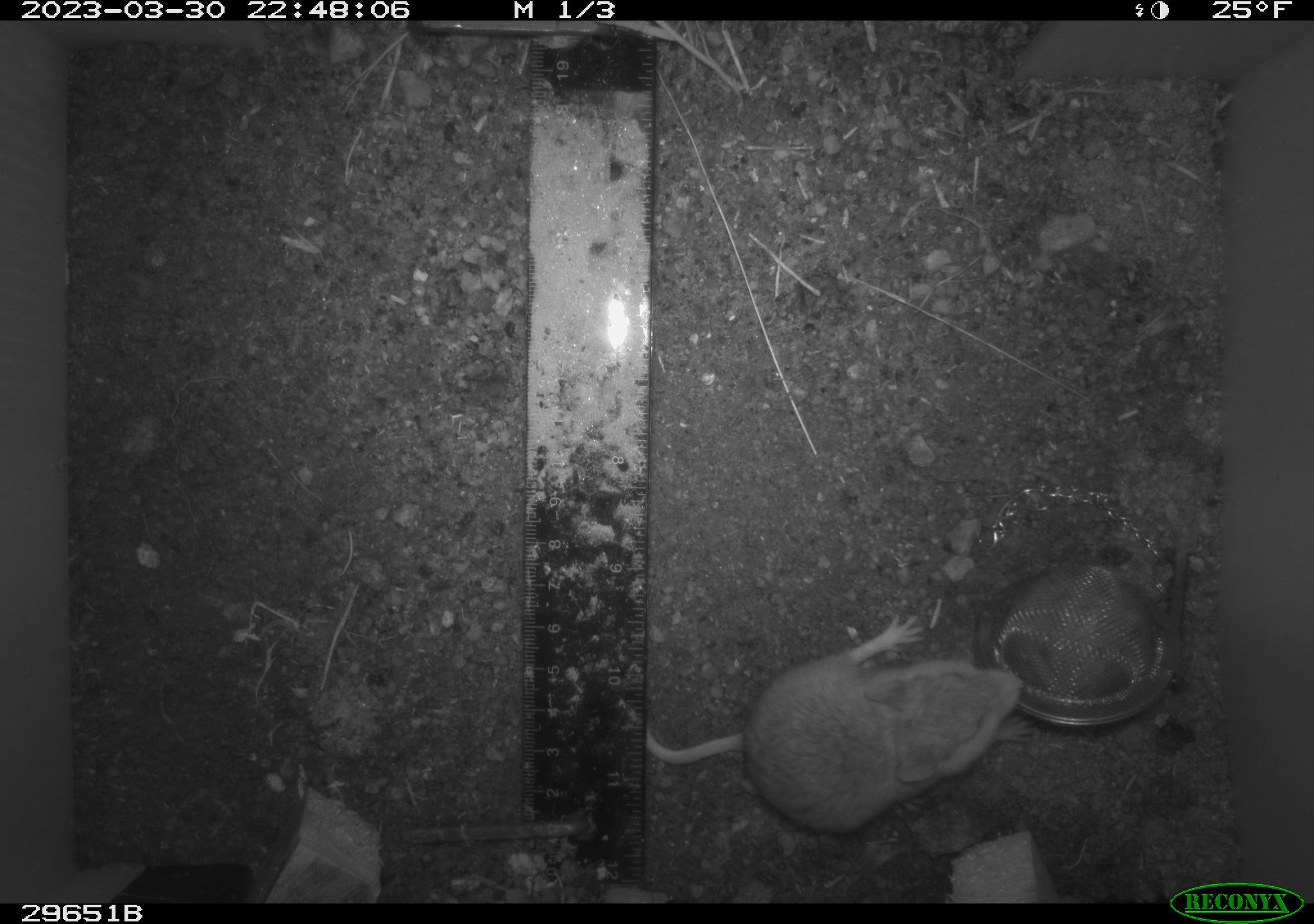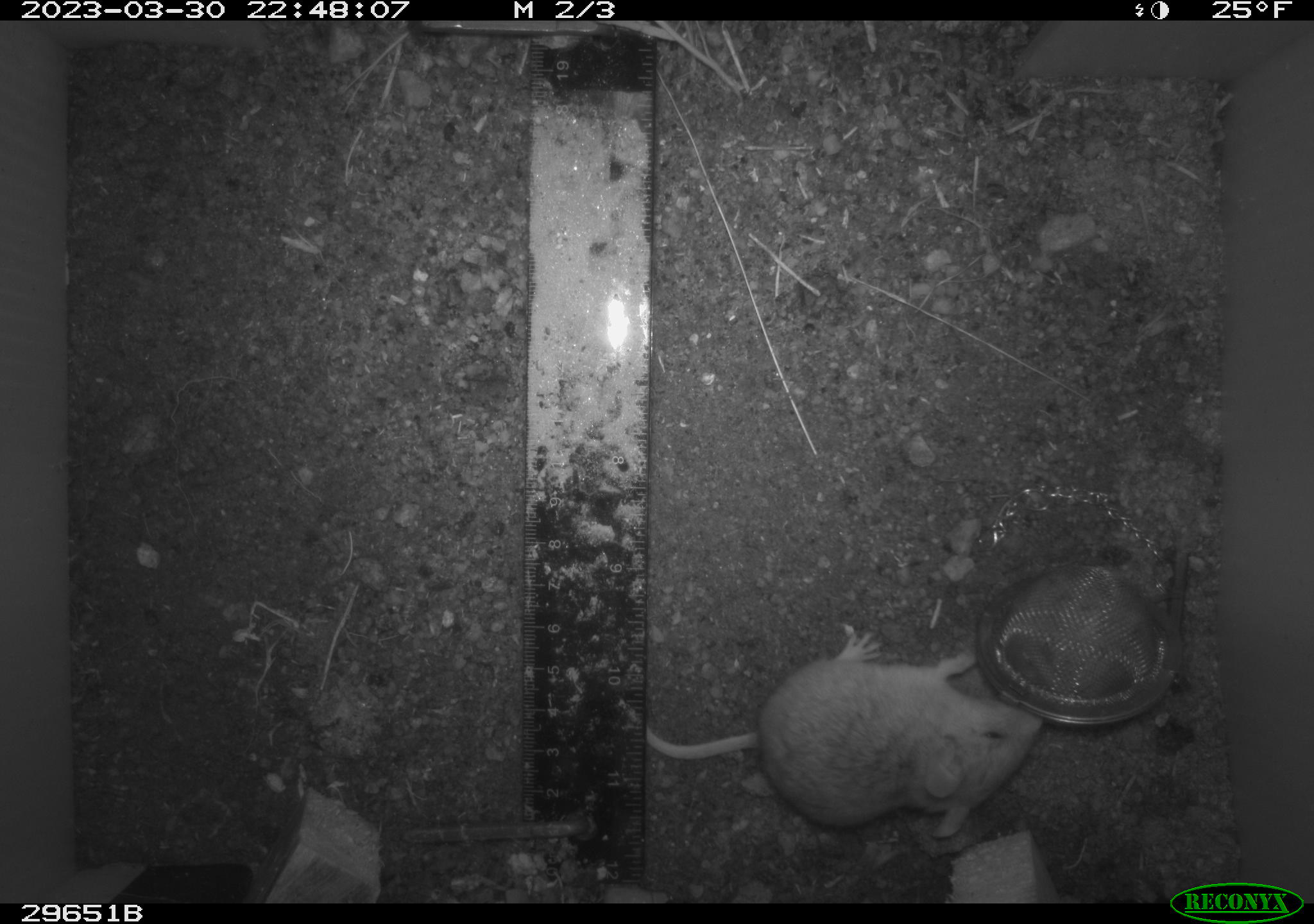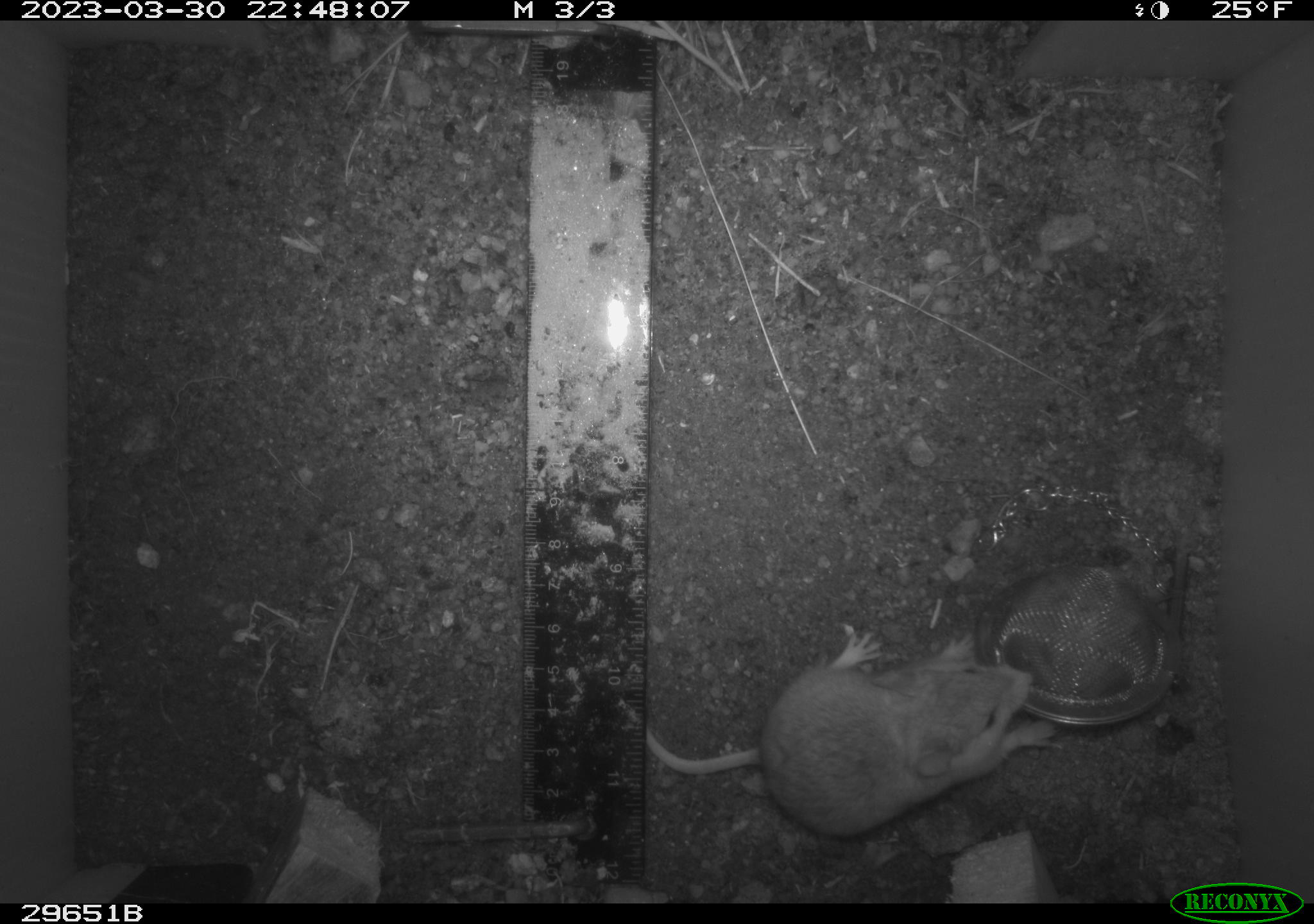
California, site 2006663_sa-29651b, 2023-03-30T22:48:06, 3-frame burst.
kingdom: Animalia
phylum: Chordata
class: Mammalia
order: Rodentia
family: Cricetidae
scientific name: Arvicolinae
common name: voles, lemmings, and muskrats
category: arvicolinae subfamily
Arvicolinae subfamily (voles, lemmings, and muskrats) (Arvicolinae).